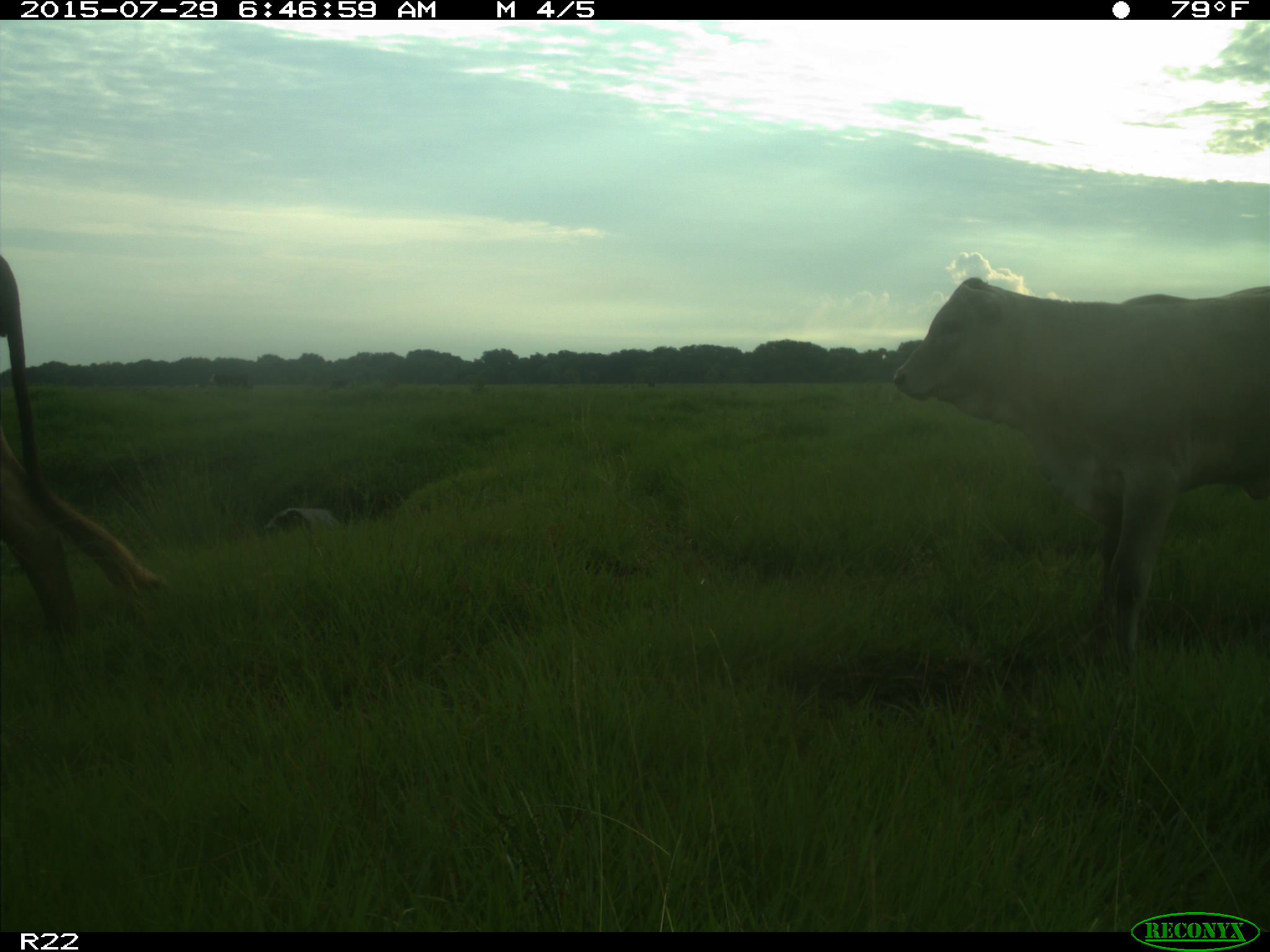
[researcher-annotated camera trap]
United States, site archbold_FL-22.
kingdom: Animalia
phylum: Chordata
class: Mammalia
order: Artiodactyla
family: Bovidae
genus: Bos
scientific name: Bos taurus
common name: domestic cow